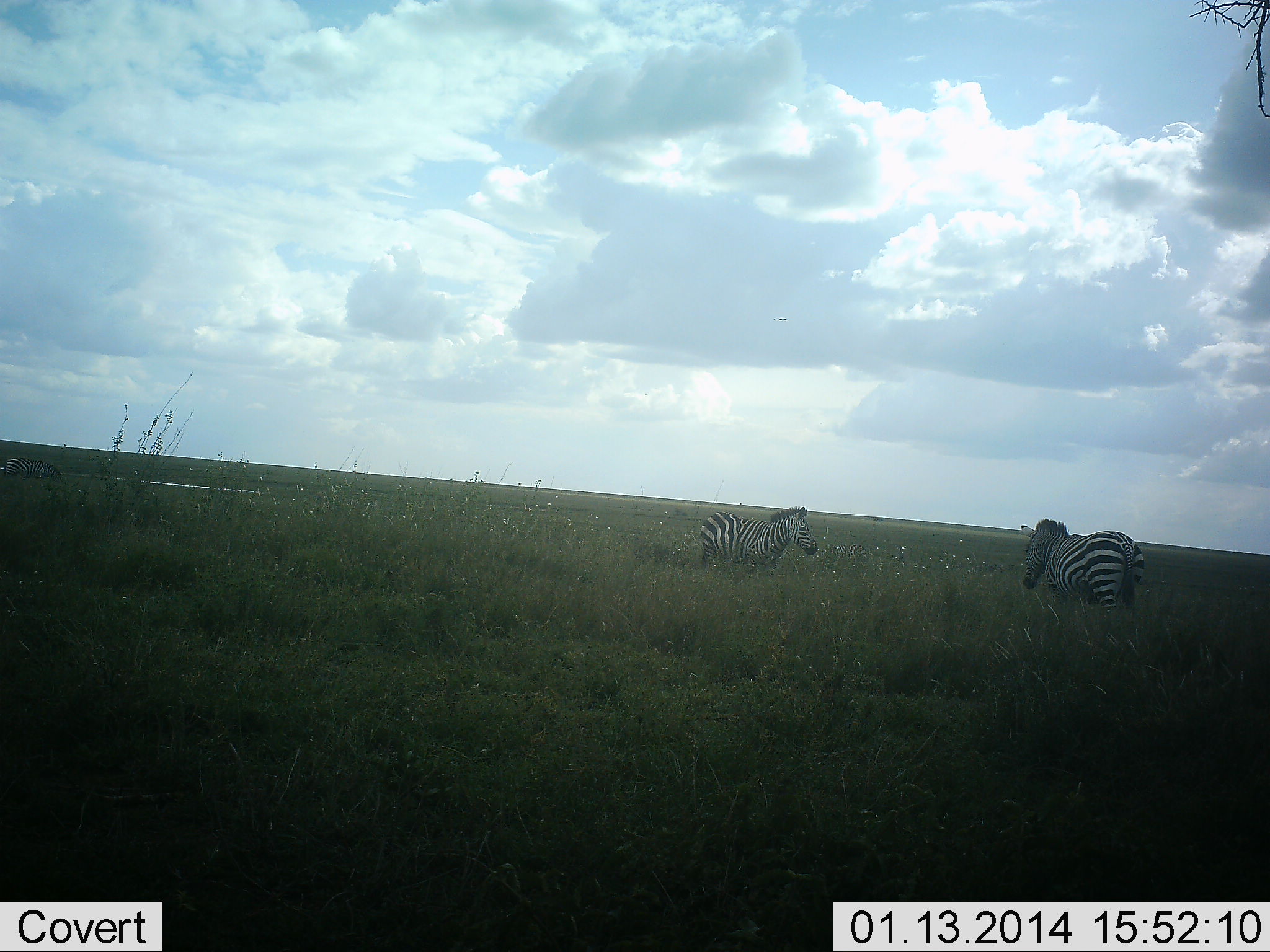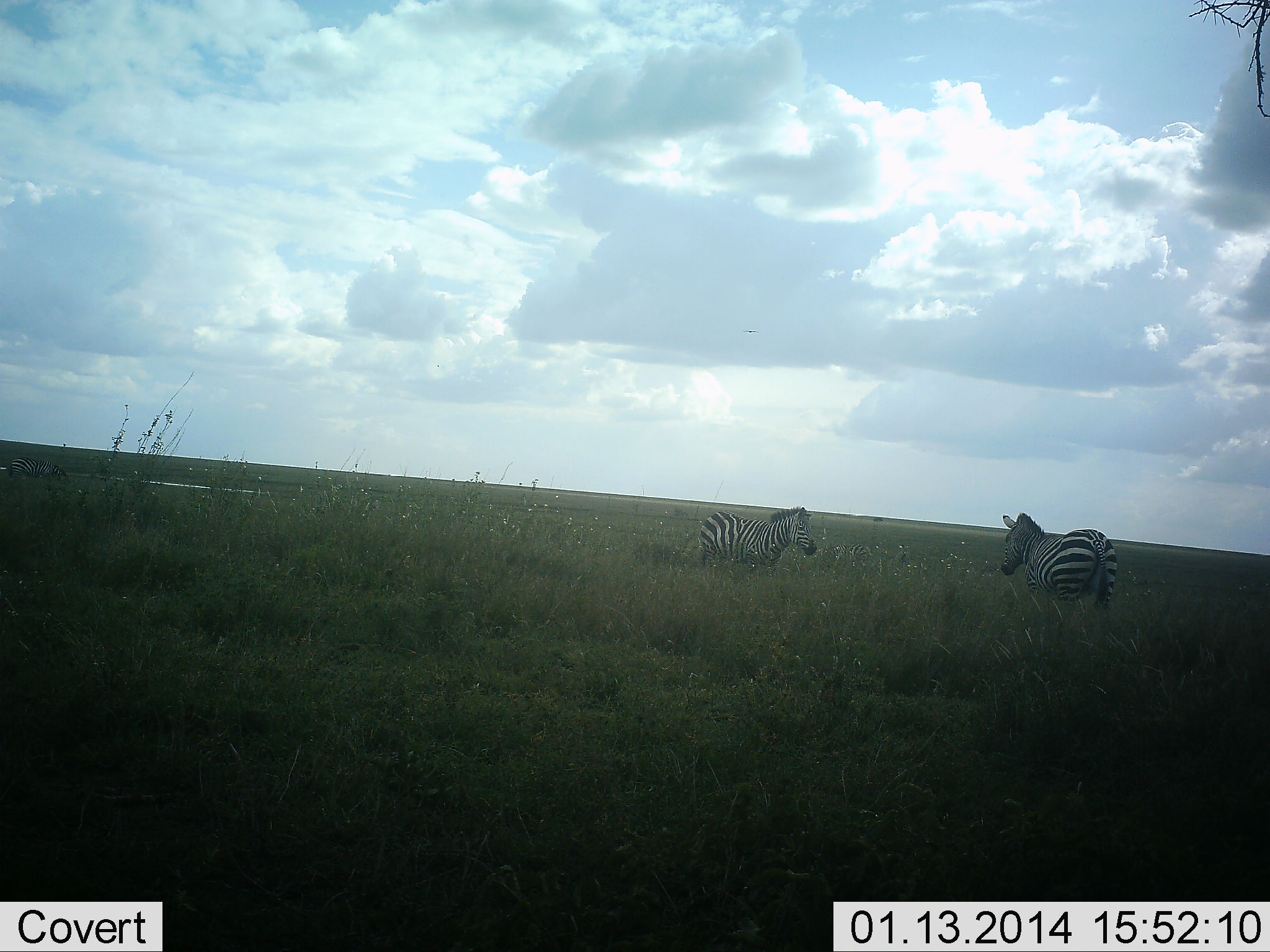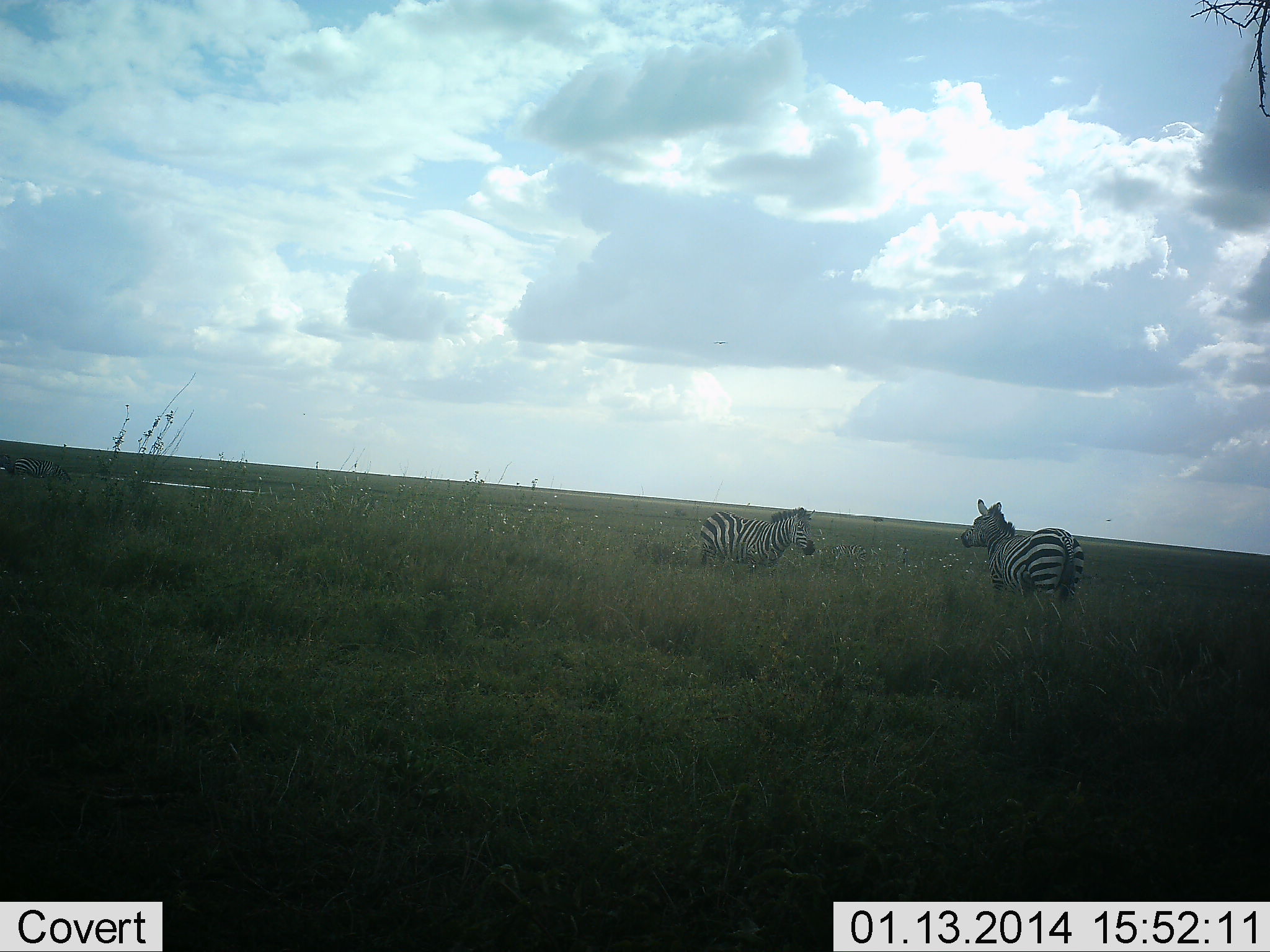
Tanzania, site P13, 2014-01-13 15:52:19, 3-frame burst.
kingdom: Animalia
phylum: Chordata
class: Mammalia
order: Perissodactyla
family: Equidae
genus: Equus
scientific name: Equus quagga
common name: plains zebra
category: zebra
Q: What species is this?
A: Zebra (plains zebra) (Equus quagga).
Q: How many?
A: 2.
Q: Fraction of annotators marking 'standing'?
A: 100%.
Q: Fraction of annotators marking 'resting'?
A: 0%.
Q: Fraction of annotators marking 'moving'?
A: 83%.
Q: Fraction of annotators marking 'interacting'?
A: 8%.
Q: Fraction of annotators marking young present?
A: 0%.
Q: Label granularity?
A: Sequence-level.